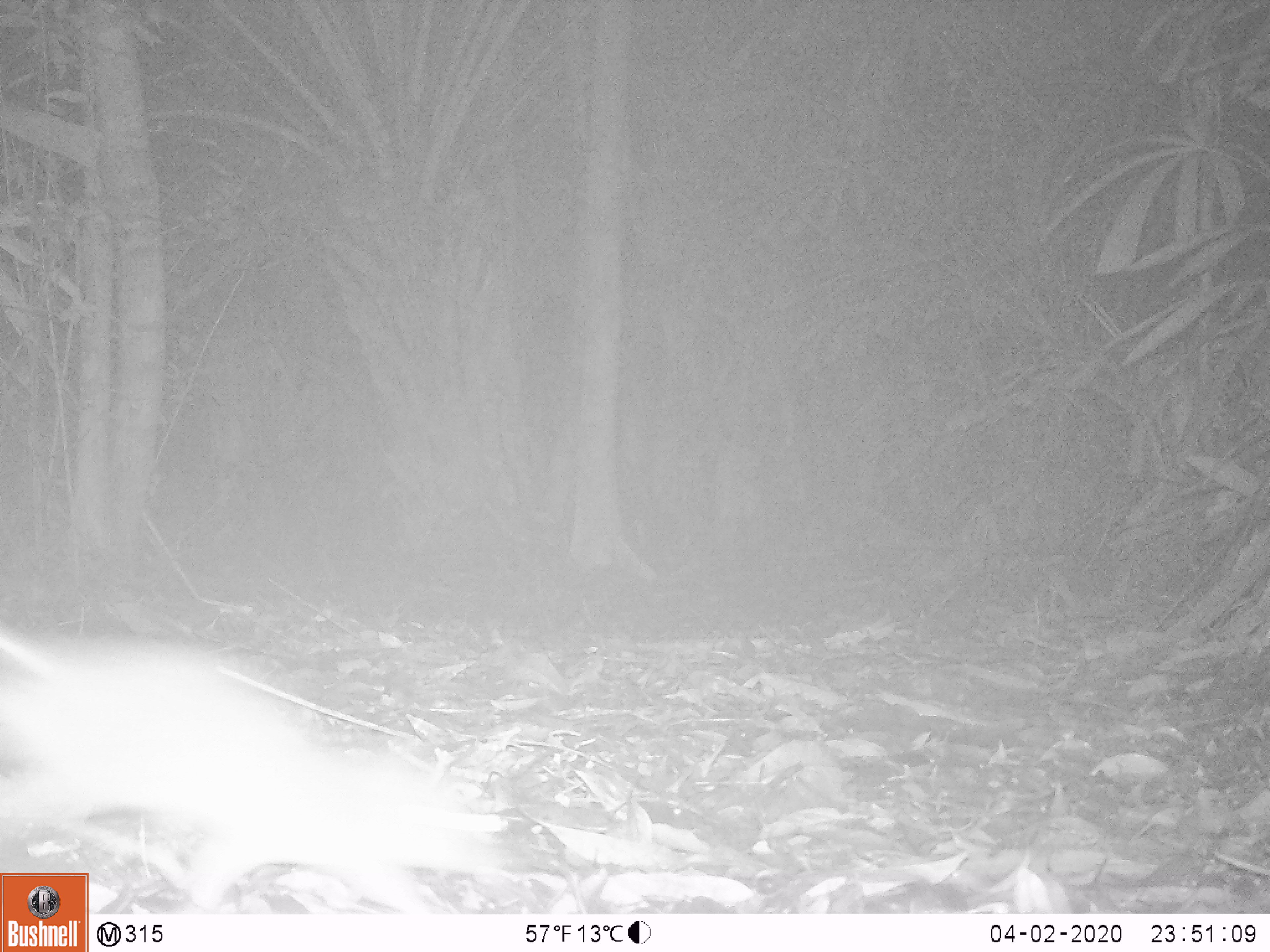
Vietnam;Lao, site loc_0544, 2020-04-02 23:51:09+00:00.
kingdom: Animalia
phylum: Chordata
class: Mammalia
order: Rodentia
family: Muridae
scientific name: Muridae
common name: old-world mice and rats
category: unidentified murid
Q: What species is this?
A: Unidentified murid (old-world mice and rats) (Muridae).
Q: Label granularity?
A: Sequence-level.